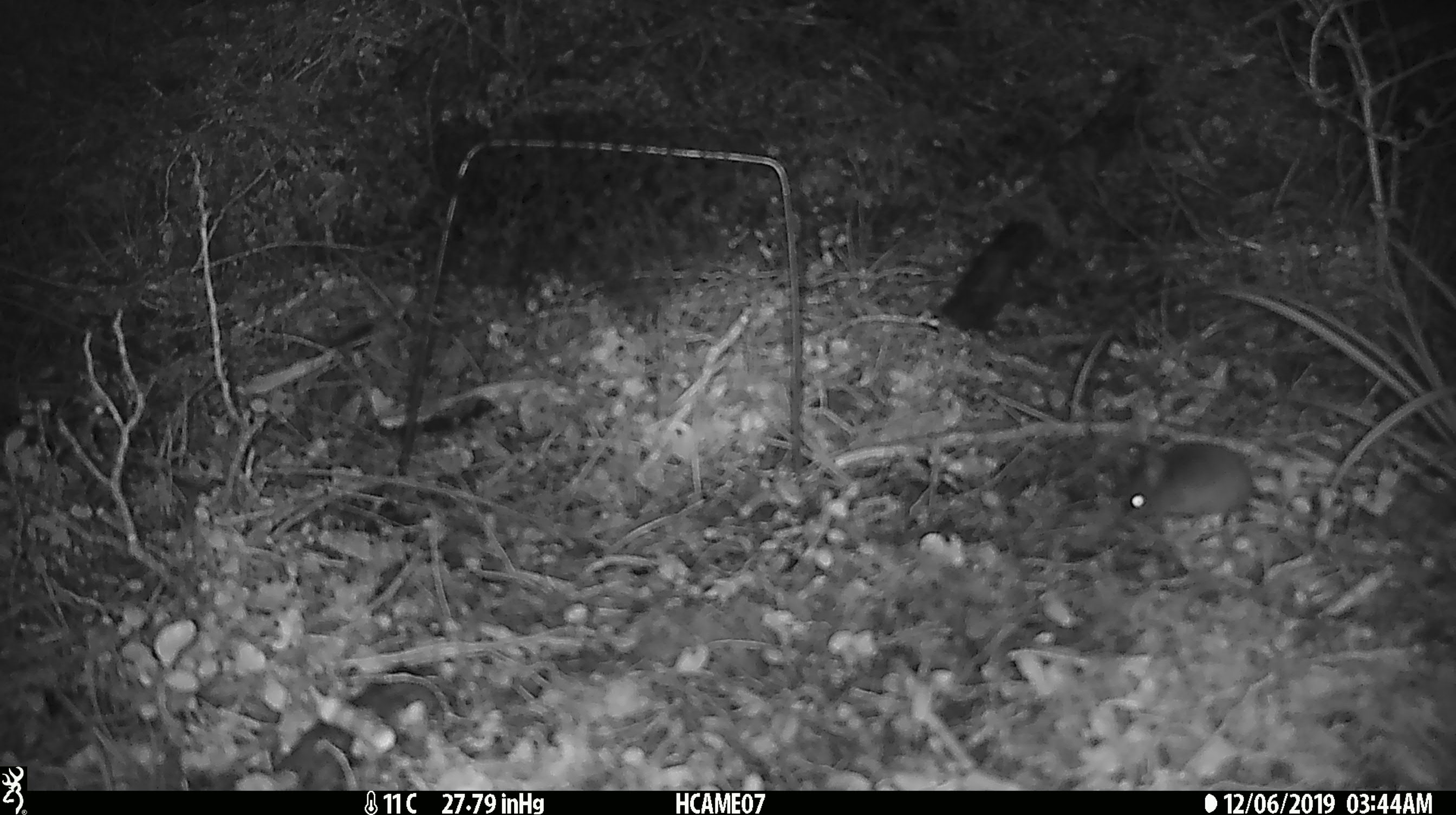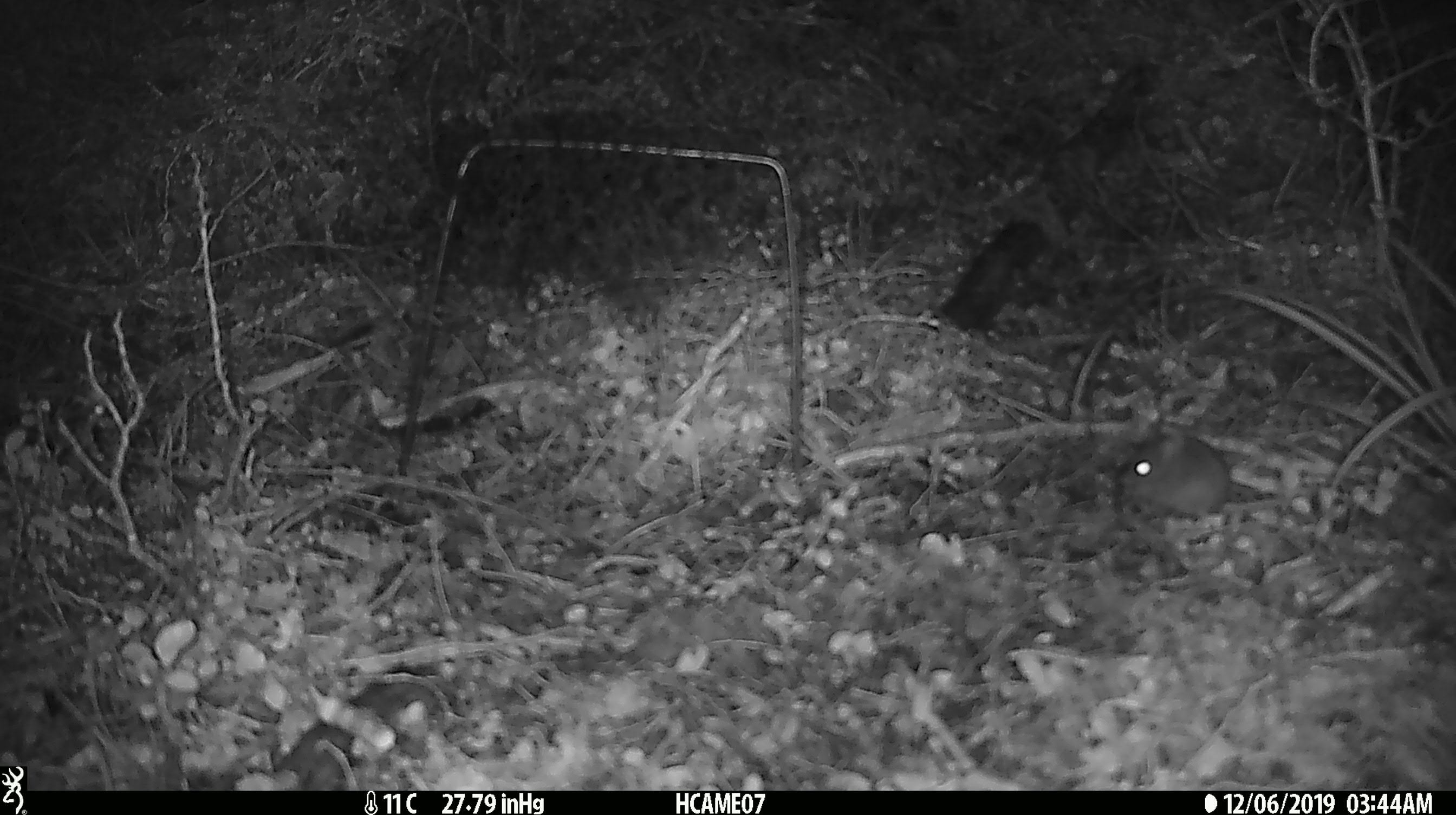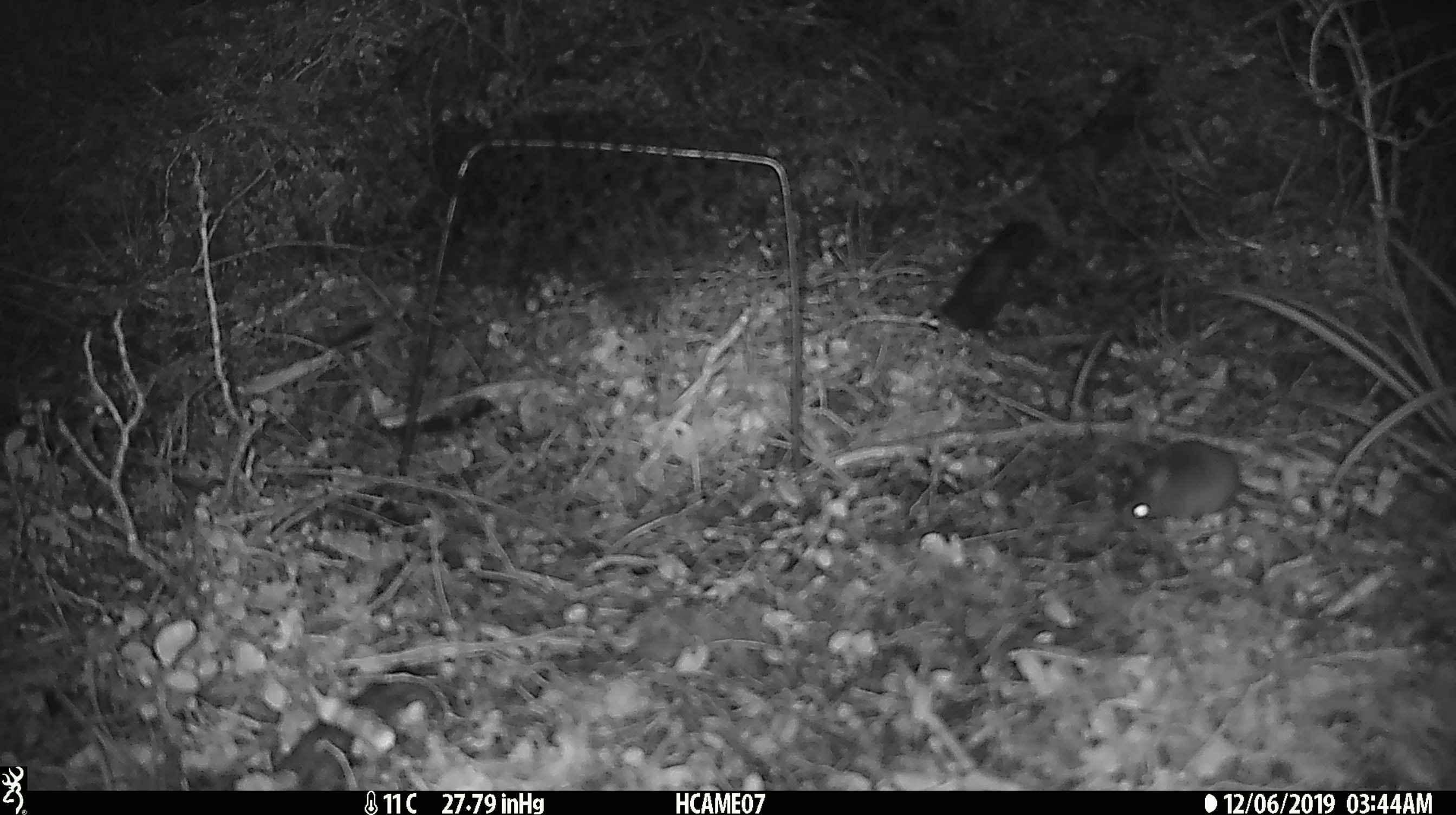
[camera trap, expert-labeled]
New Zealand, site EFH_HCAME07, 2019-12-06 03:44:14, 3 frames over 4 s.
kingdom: Animalia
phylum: Chordata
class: Mammalia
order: Rodentia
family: Muridae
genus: Mus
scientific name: Mus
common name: mouse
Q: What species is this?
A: Mouse (Mus).